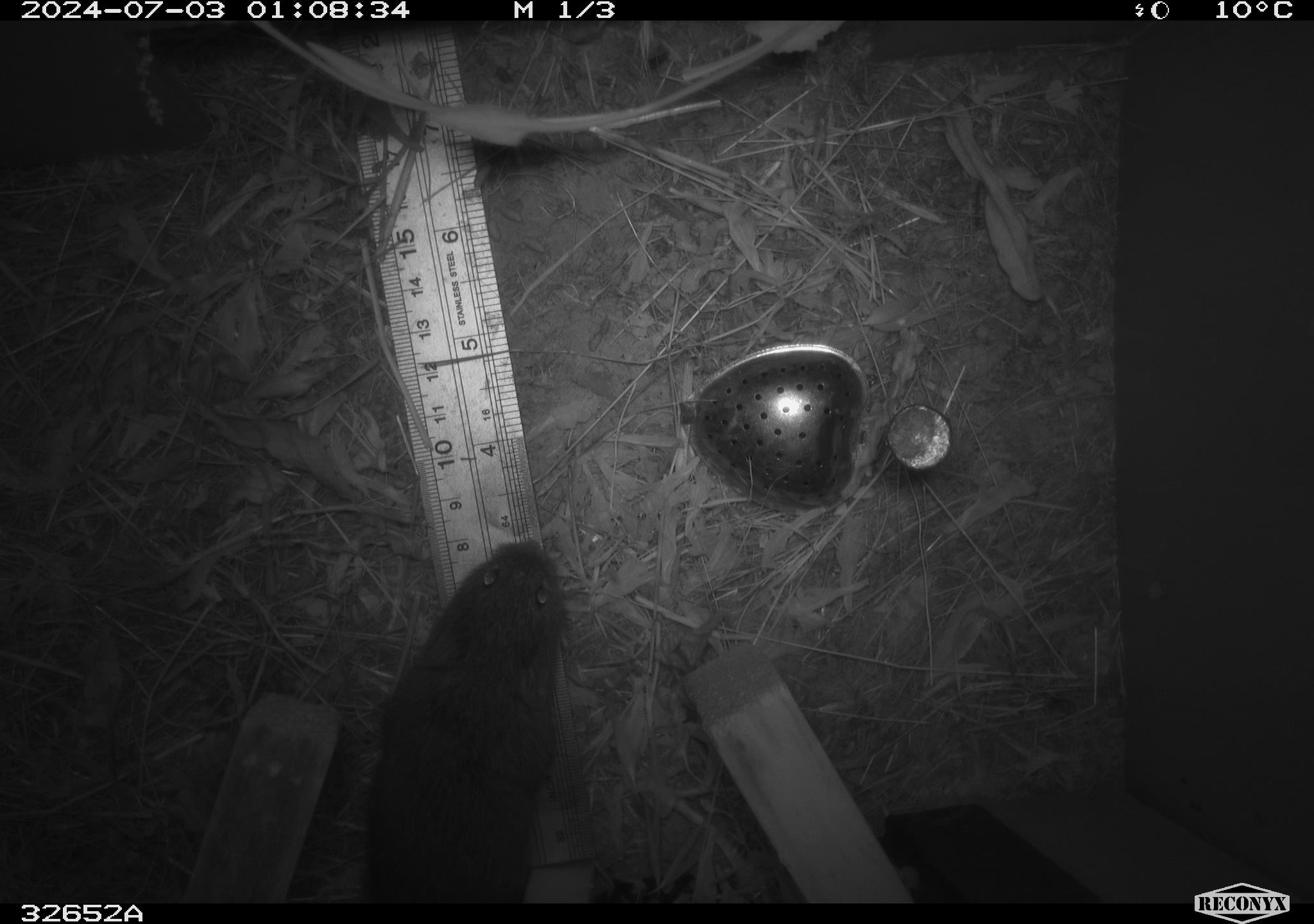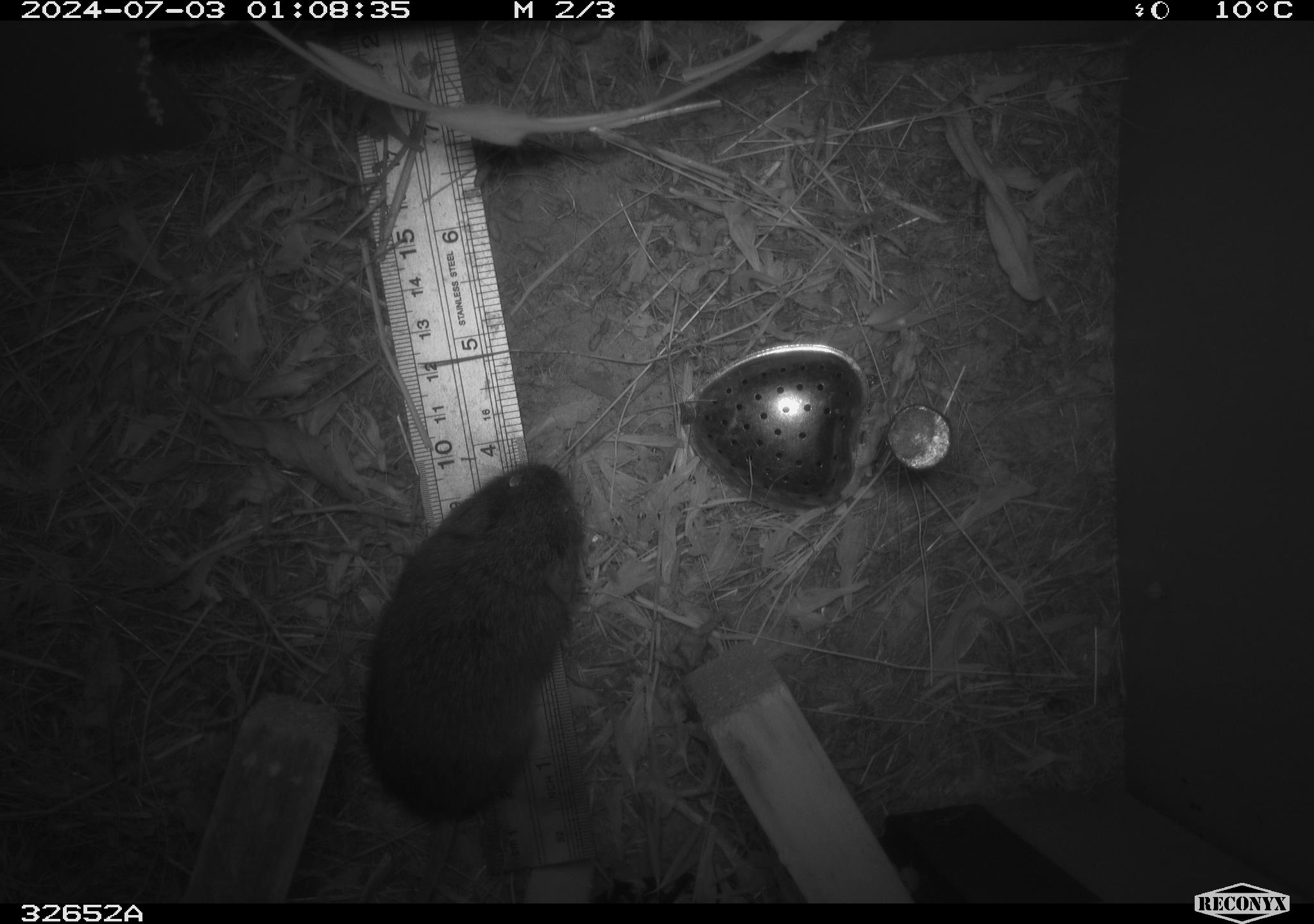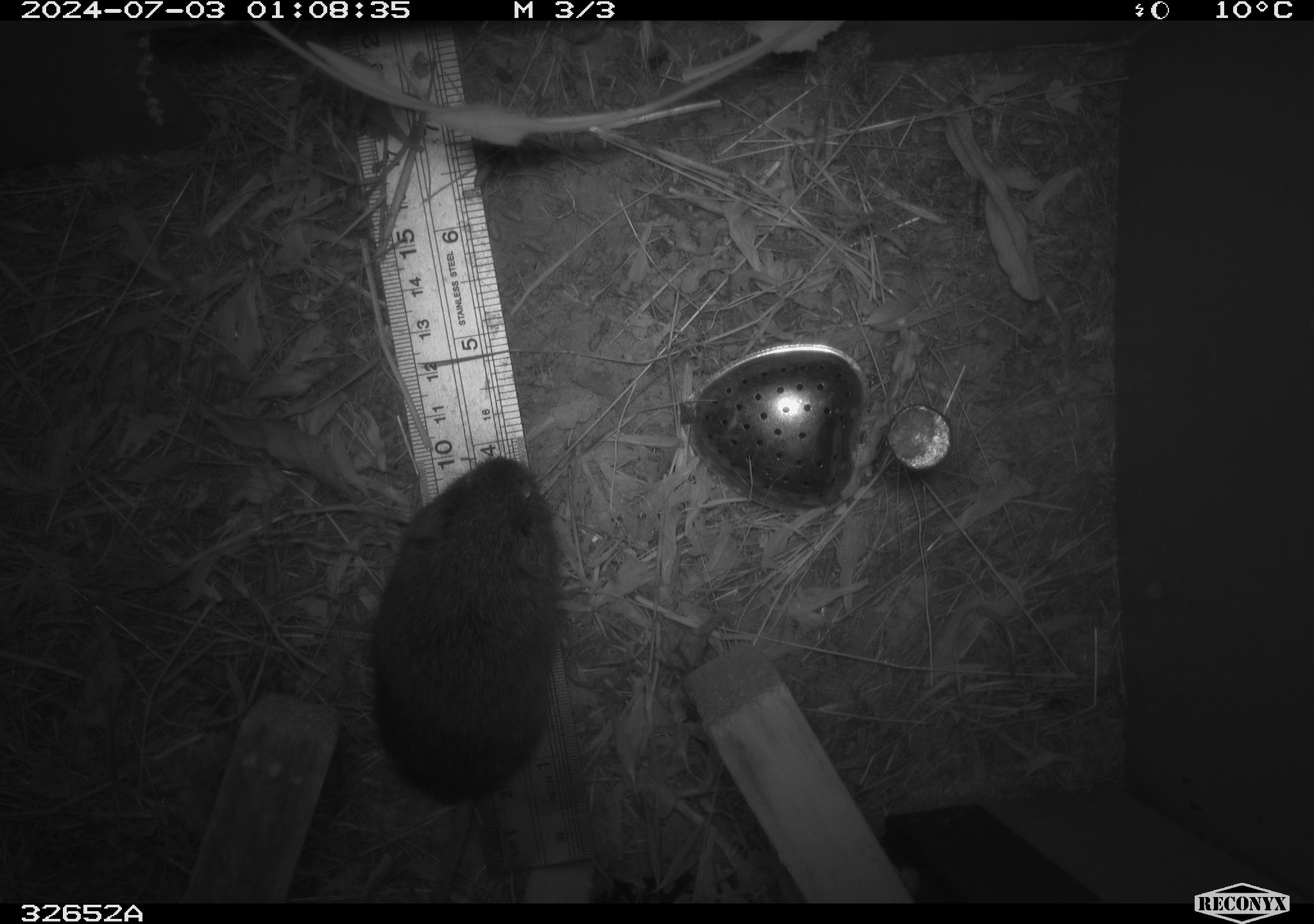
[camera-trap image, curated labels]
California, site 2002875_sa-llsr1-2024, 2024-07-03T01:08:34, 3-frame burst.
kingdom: Animalia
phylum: Chordata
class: Mammalia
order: Rodentia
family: Cricetidae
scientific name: Arvicolinae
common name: voles, lemmings, and muskrats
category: arvicolinae subfamily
Arvicolinae subfamily (voles, lemmings, and muskrats) (Arvicolinae).